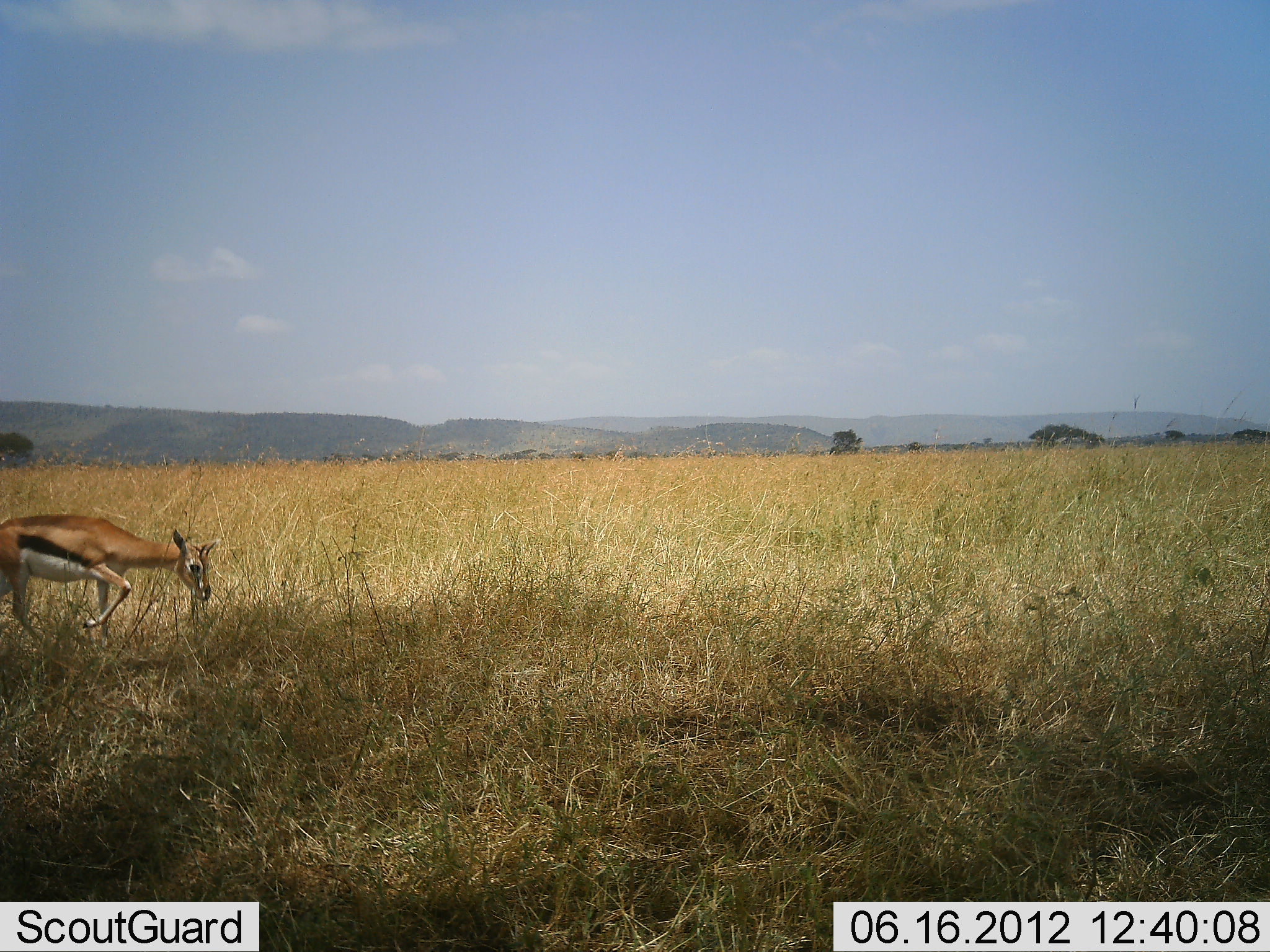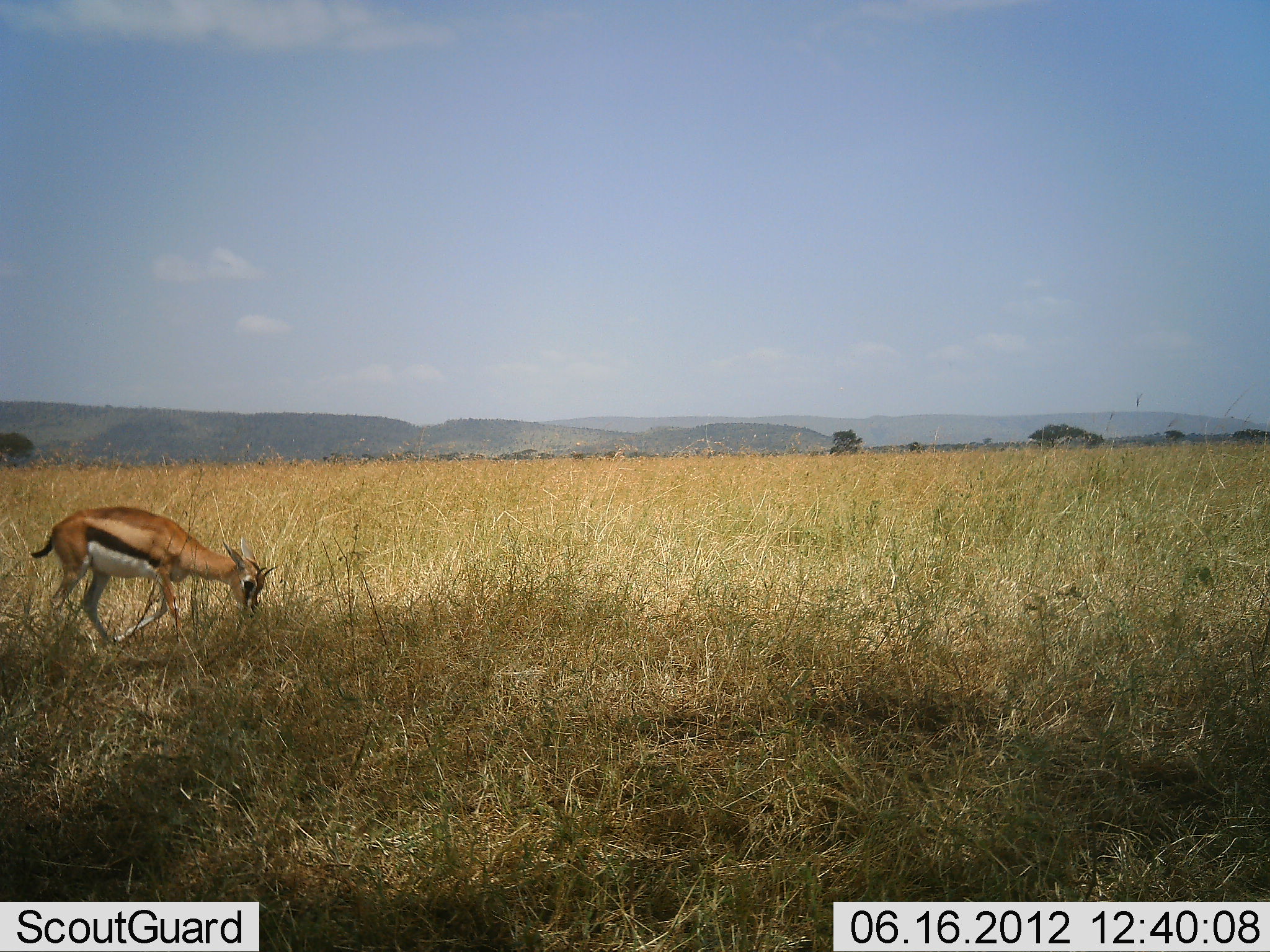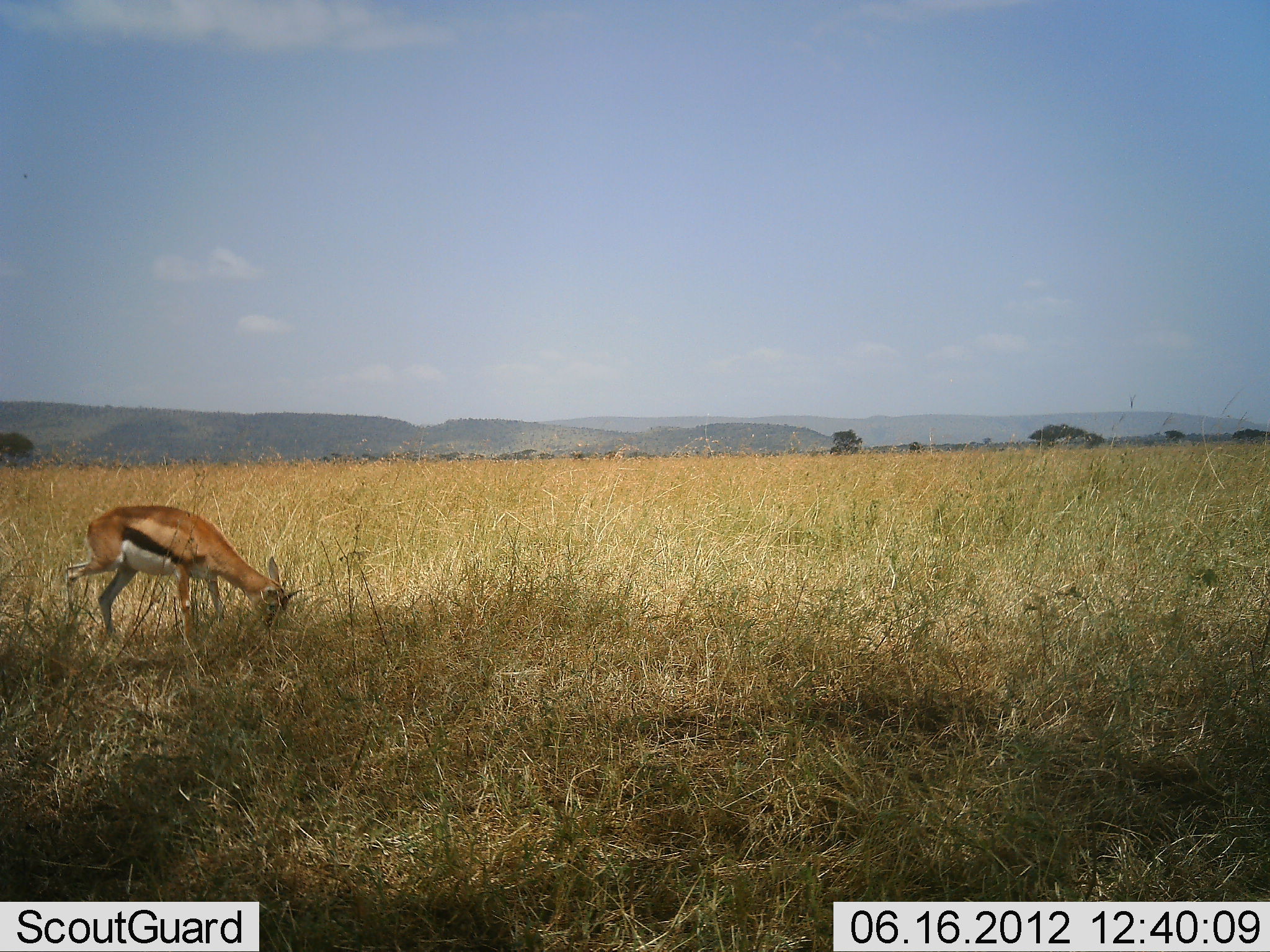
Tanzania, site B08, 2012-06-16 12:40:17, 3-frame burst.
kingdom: Animalia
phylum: Chordata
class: Mammalia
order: Artiodactyla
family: Bovidae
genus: Eudorcas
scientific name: Eudorcas thomsonii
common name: thomson's gazelle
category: gazellethomsons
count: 1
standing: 20%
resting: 0%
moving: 60%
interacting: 0%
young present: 0%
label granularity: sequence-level